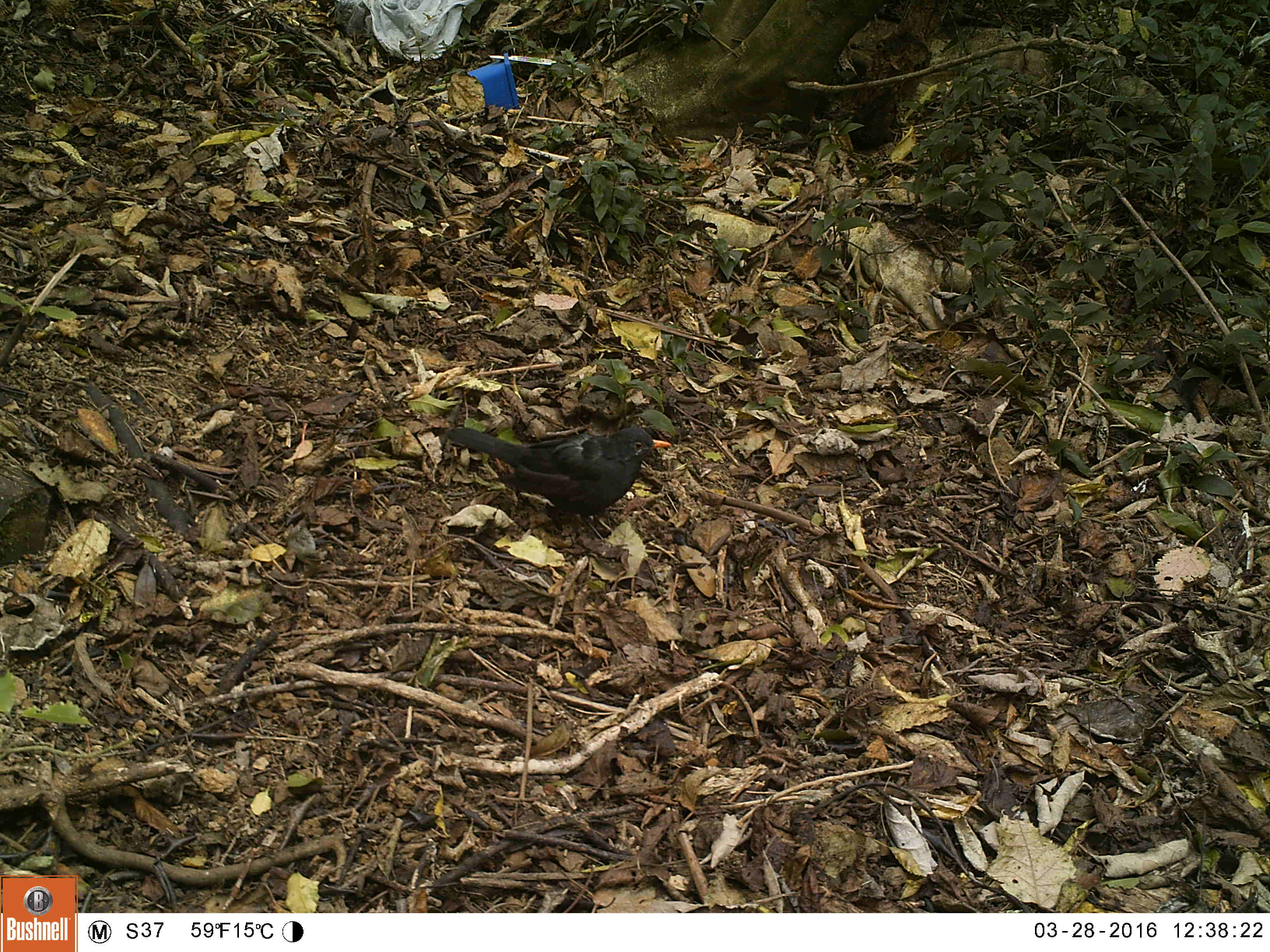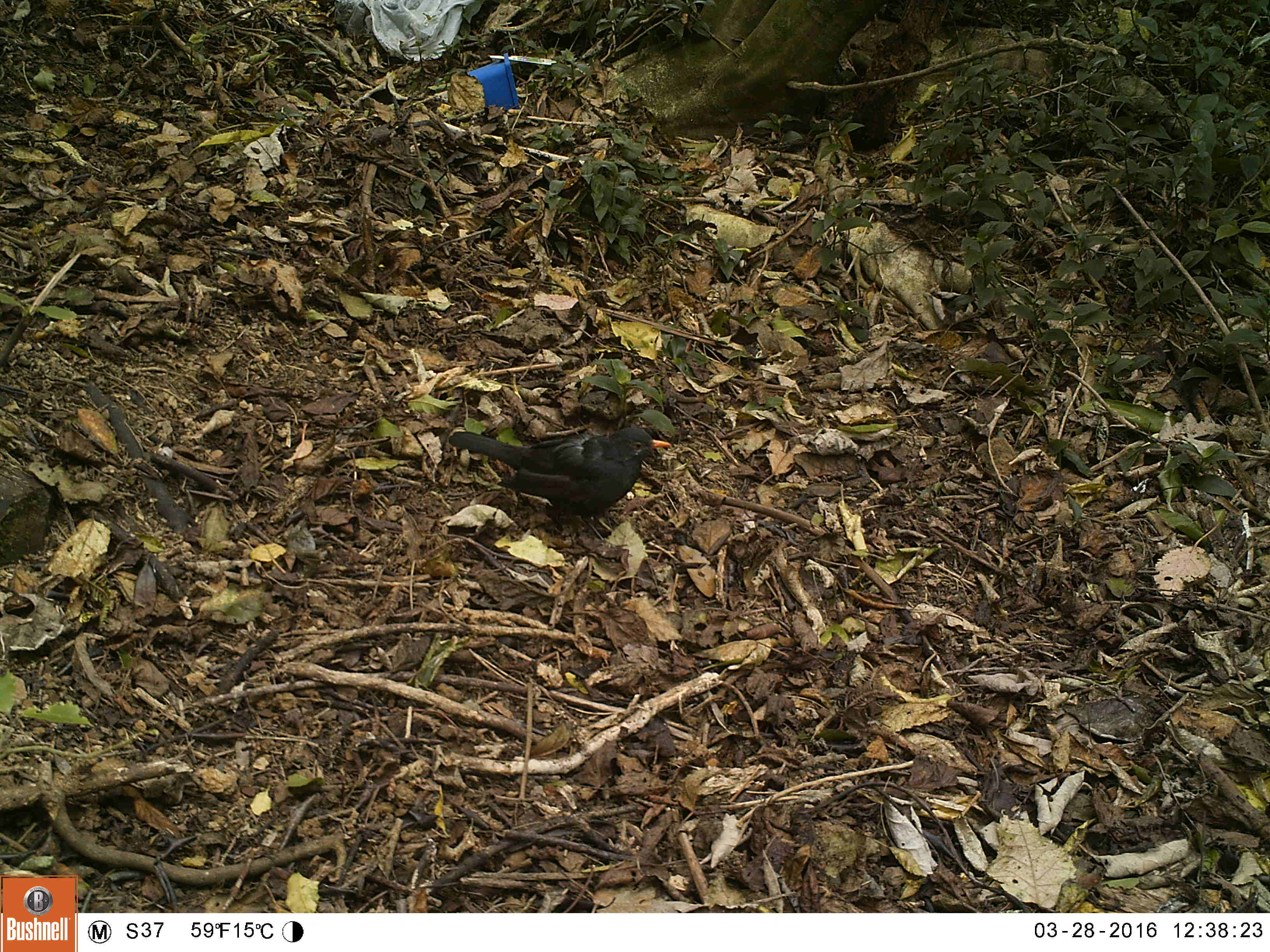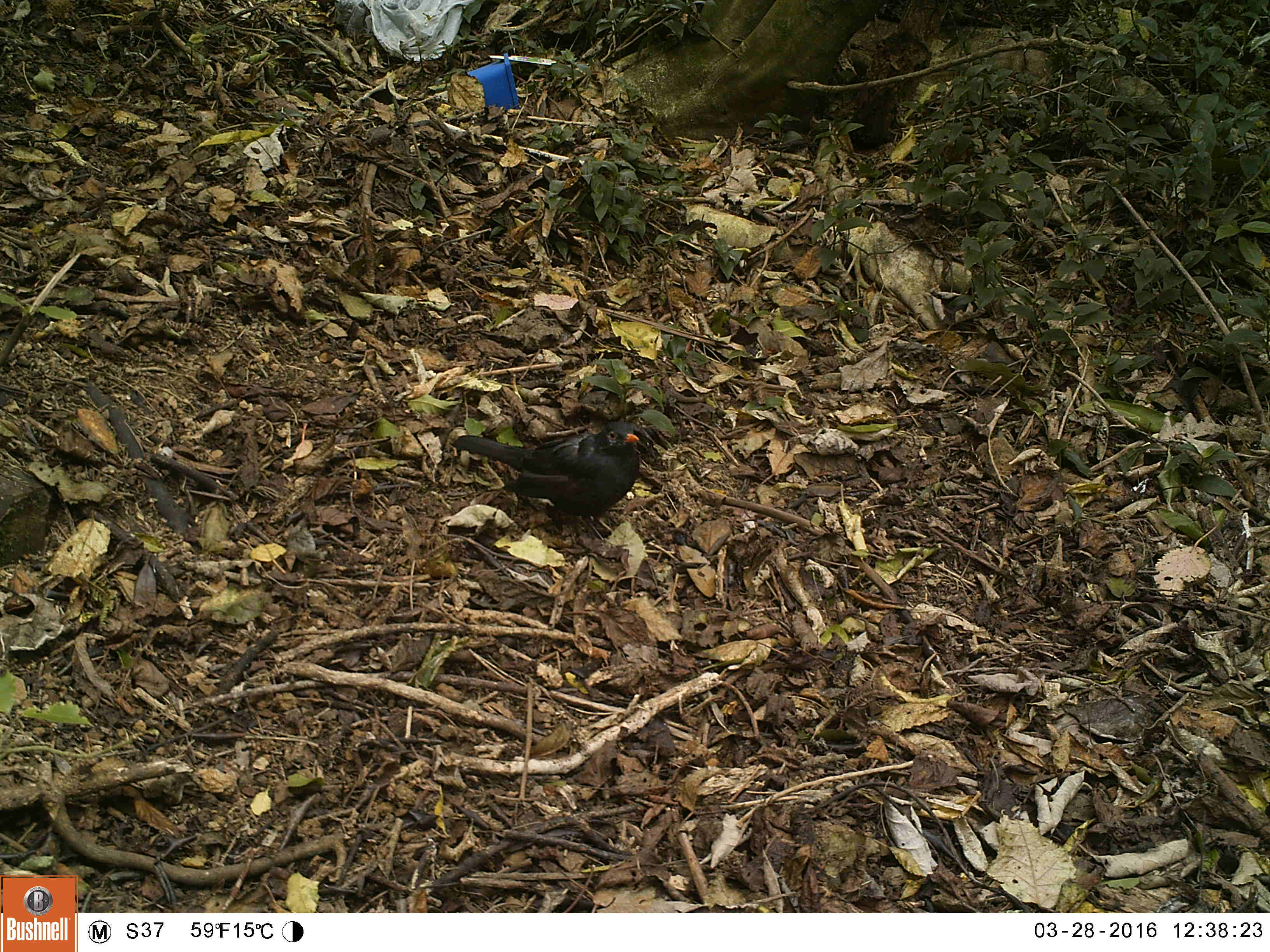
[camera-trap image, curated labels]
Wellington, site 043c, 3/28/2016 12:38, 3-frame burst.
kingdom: Animalia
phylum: Chordata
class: Aves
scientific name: Aves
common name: bird